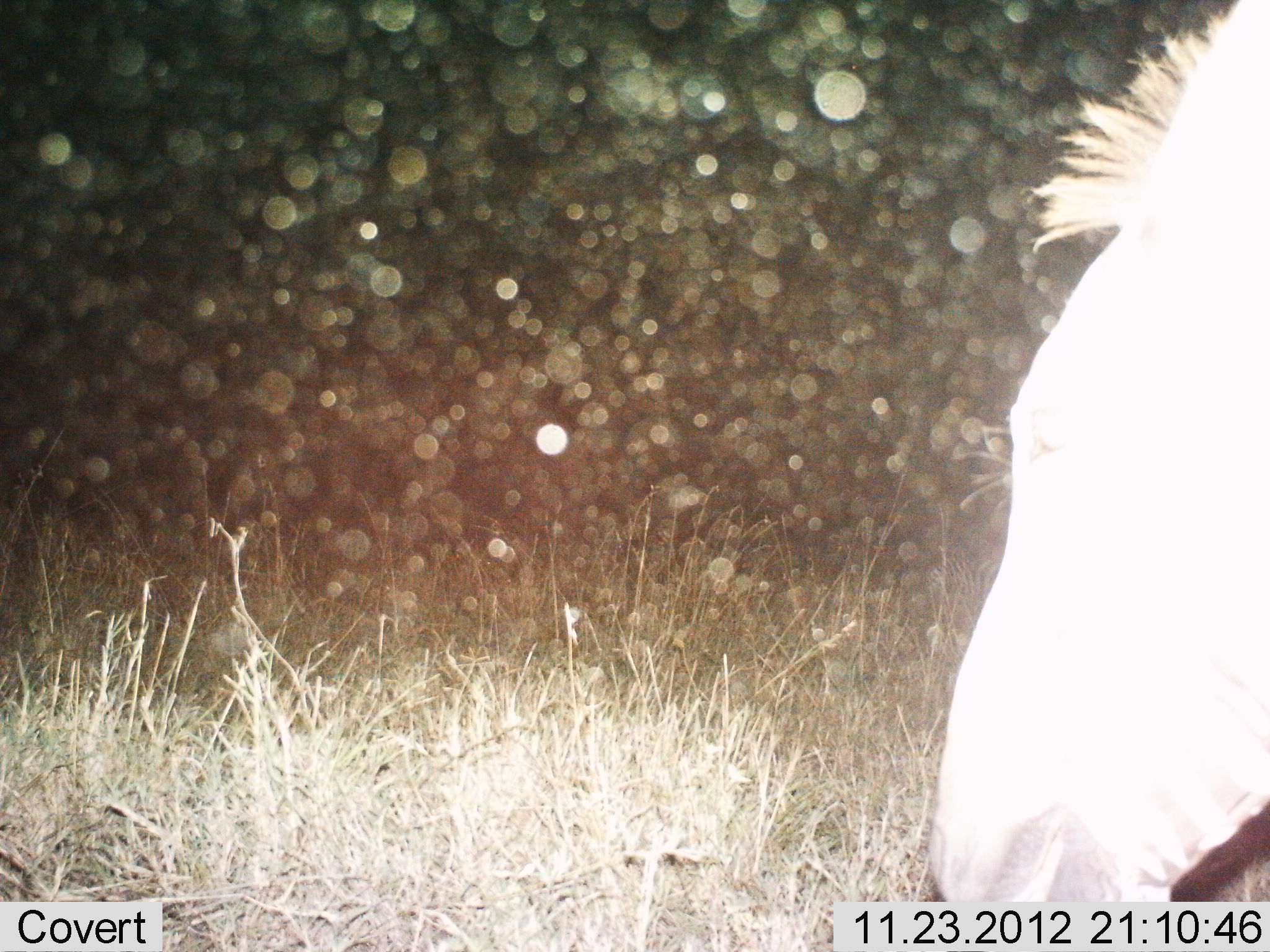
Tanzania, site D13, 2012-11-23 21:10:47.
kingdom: Animalia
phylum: Chordata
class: Mammalia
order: Perissodactyla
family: Equidae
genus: Equus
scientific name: Equus quagga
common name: plains zebra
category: zebra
Zebra (plains zebra) (Equus quagga), count 1. Behavior (volunteer vote fractions): standing 50%, resting 0%, moving 10%, interacting 0%. Young present (vote fraction): 0%. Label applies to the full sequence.